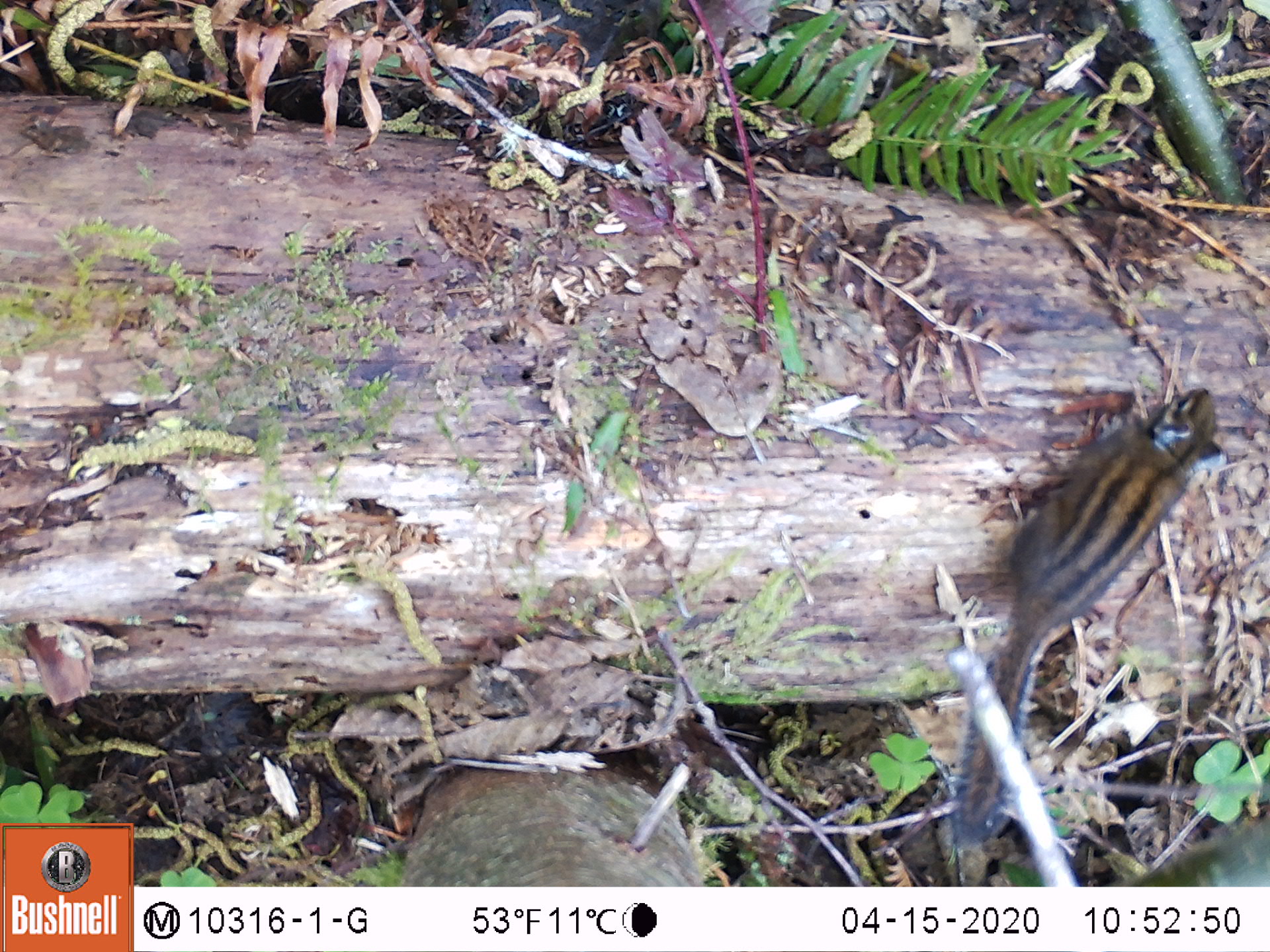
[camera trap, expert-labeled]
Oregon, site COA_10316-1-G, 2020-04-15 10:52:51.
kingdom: Animalia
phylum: Chordata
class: Mammalia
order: Rodentia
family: Sciuridae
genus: Neotamias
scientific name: Neotamias townsendii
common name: townsend's chipmunk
Townsend's chipmunk (Neotamias townsendii).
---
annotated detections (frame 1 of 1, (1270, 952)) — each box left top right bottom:
townsend's chipmunk: 933 373 1235 858